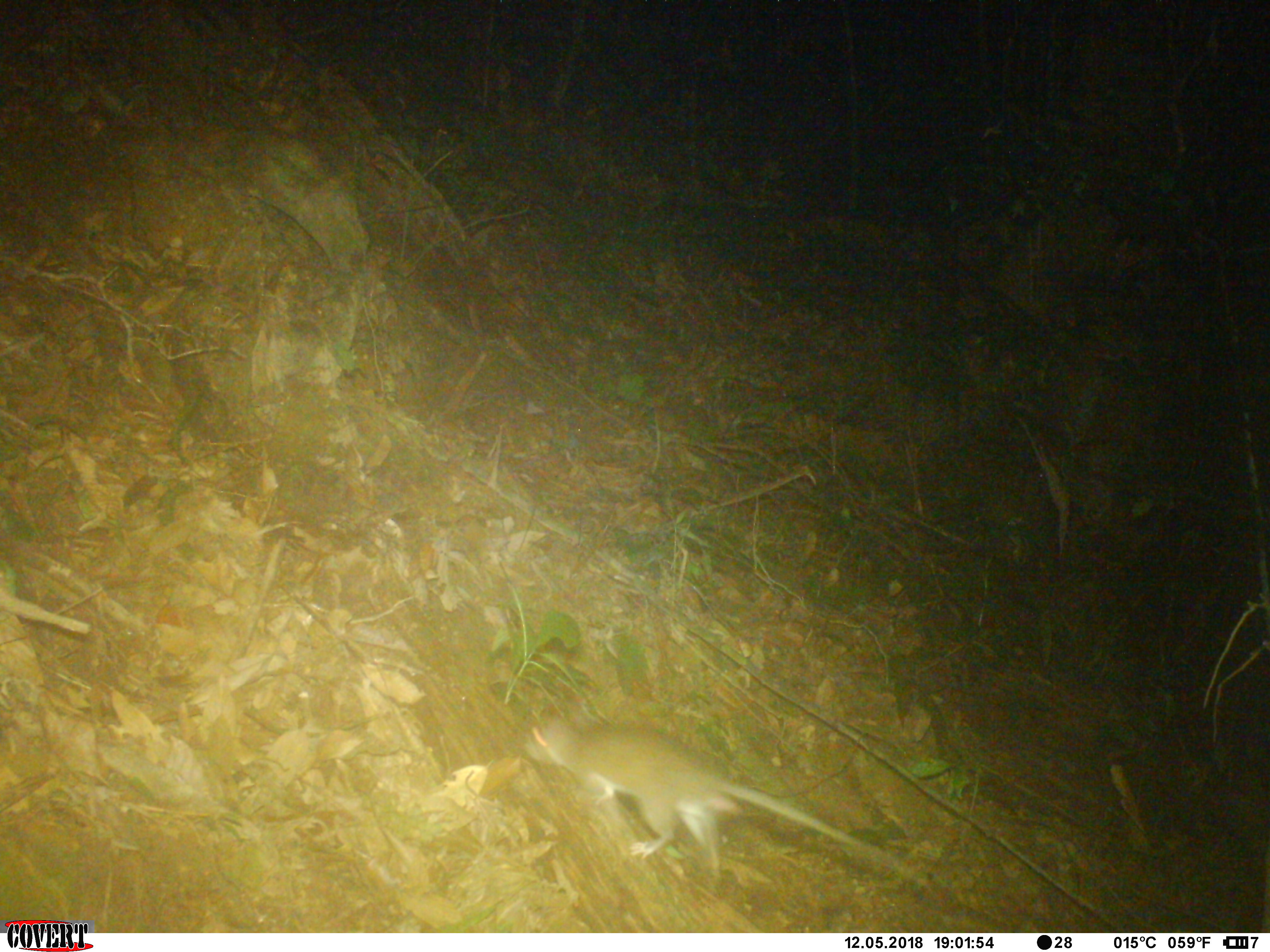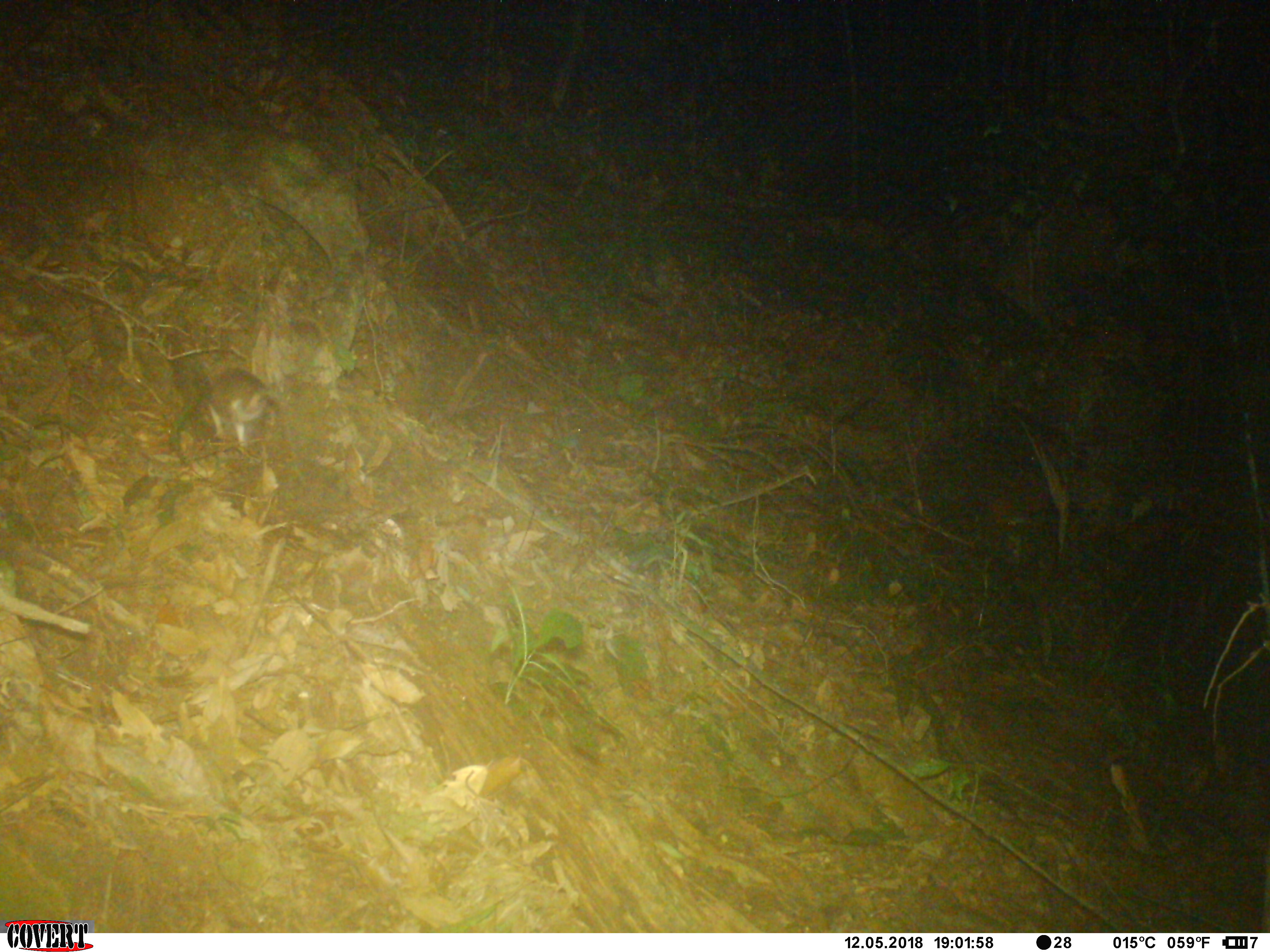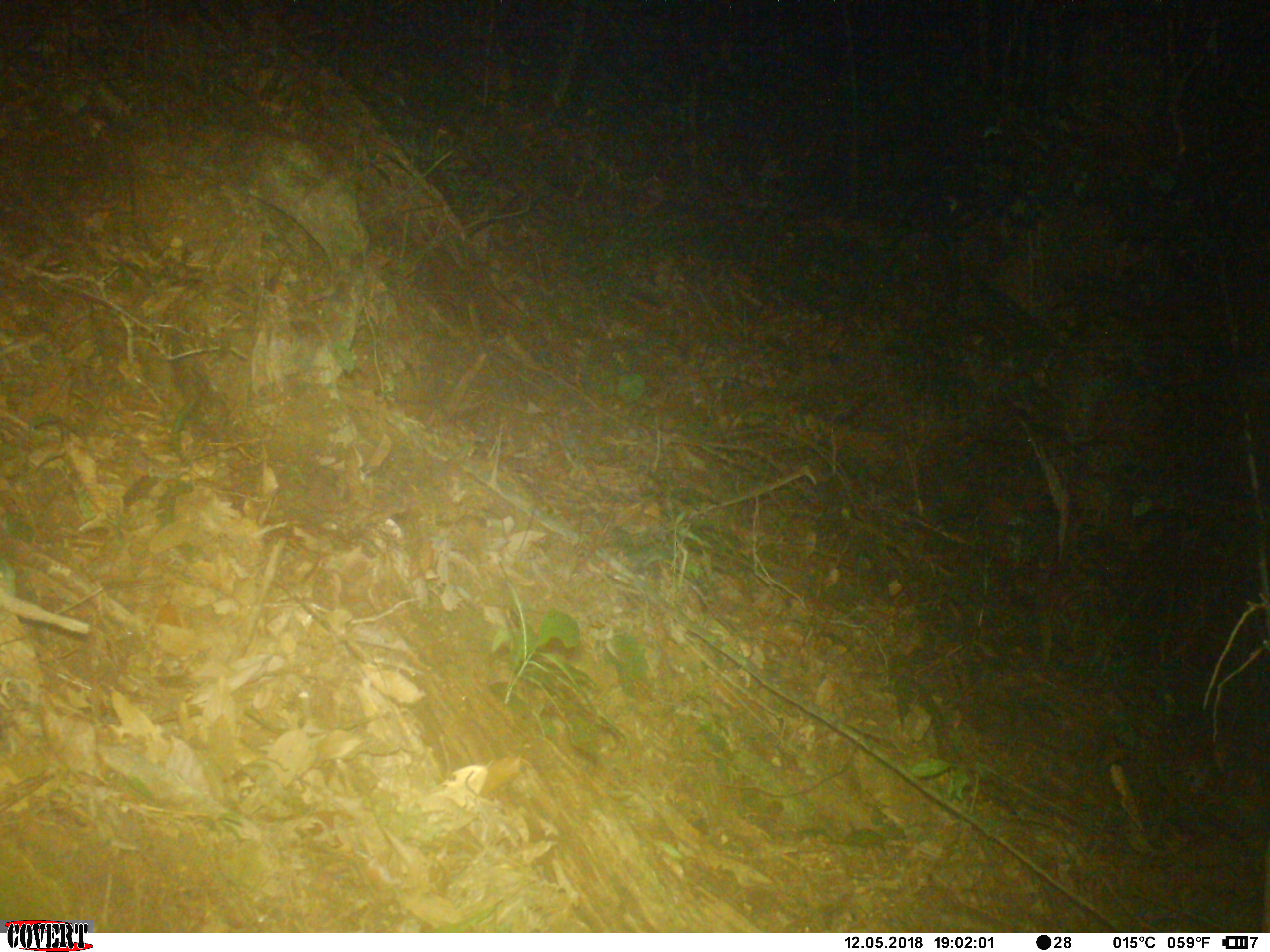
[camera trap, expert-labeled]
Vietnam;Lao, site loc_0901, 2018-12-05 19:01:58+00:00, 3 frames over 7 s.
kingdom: Animalia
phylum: Chordata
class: Mammalia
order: Rodentia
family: Muridae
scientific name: Muridae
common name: old-world mice and rats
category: unidentified murid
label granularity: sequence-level